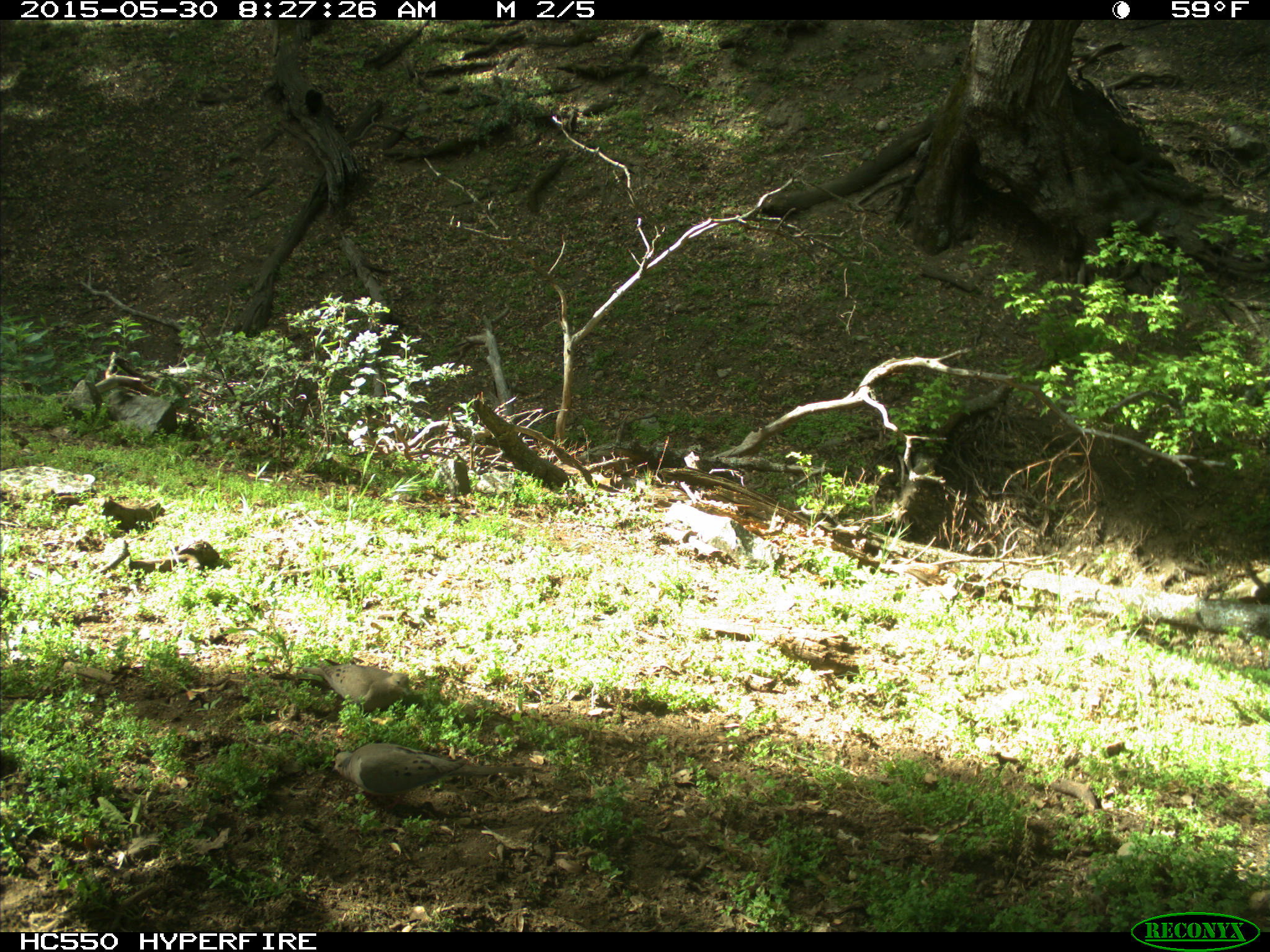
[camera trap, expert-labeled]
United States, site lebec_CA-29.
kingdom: Animalia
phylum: Chordata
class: Aves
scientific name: Aves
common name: birds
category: unidentified bird